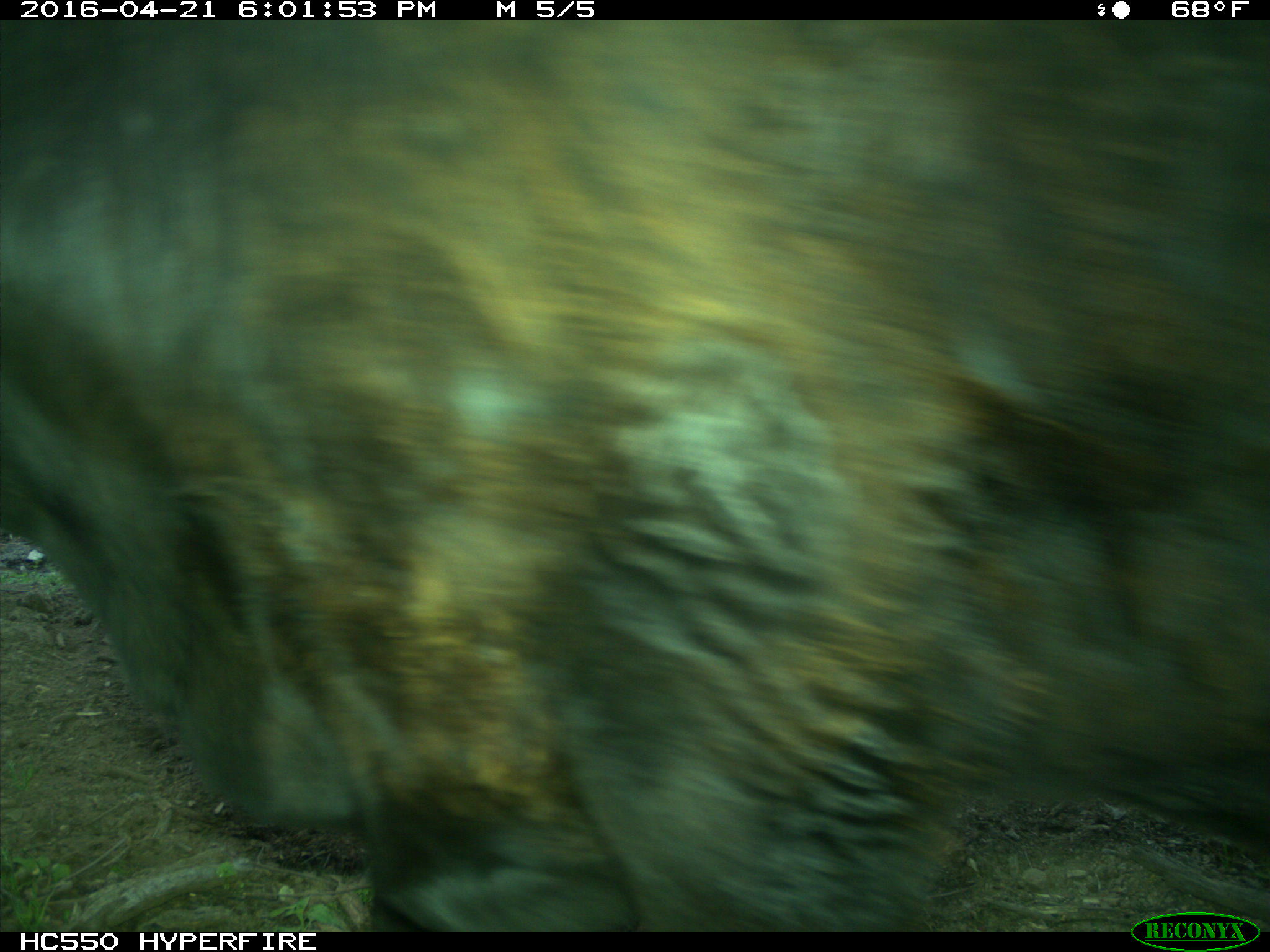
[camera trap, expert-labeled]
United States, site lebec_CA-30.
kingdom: Animalia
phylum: Chordata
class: Mammalia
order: Artiodactyla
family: Bovidae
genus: Bos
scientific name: Bos taurus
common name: domestic cow